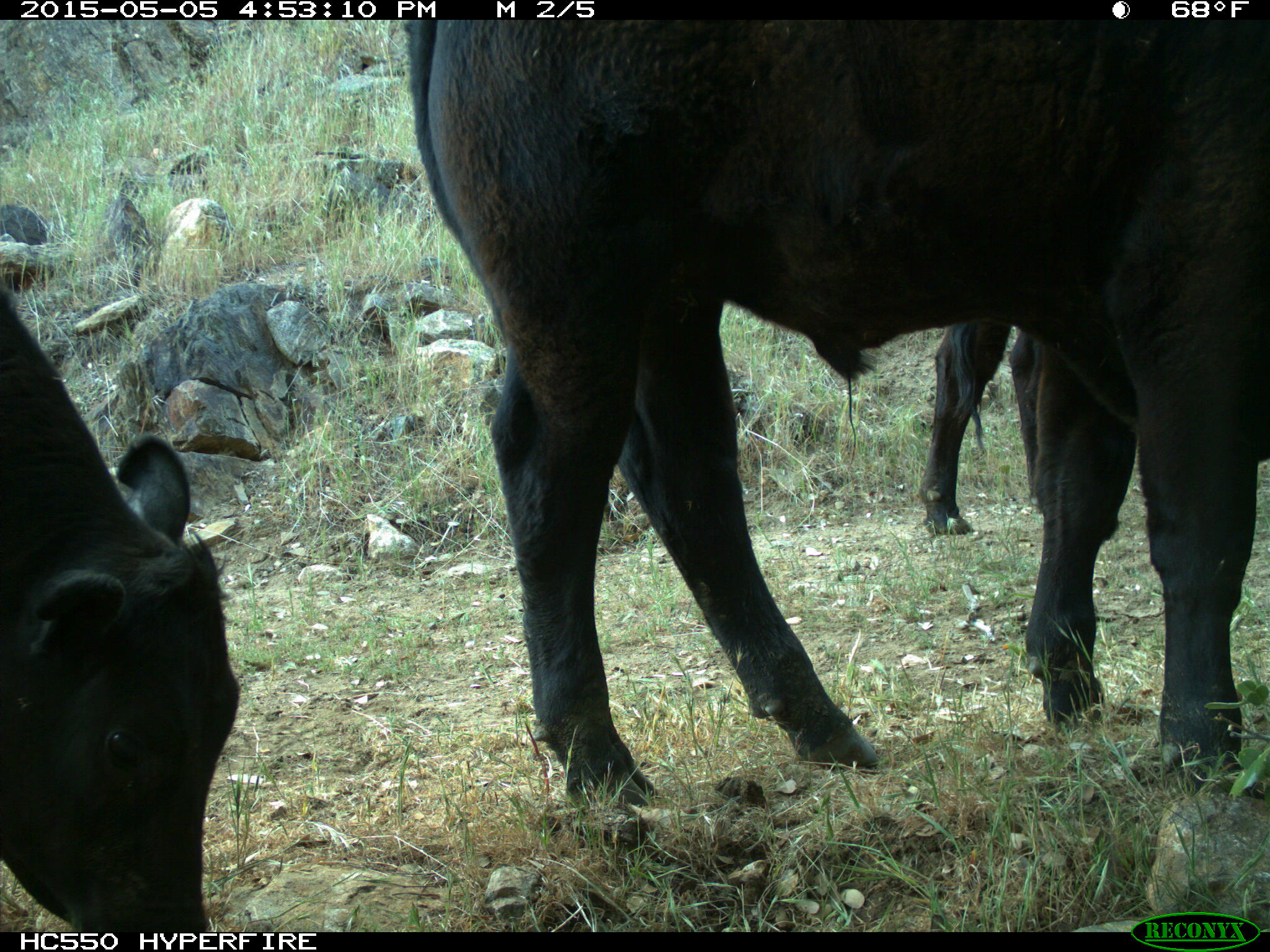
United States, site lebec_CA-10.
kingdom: Animalia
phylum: Chordata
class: Mammalia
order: Artiodactyla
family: Bovidae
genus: Bos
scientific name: Bos taurus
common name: domestic cow